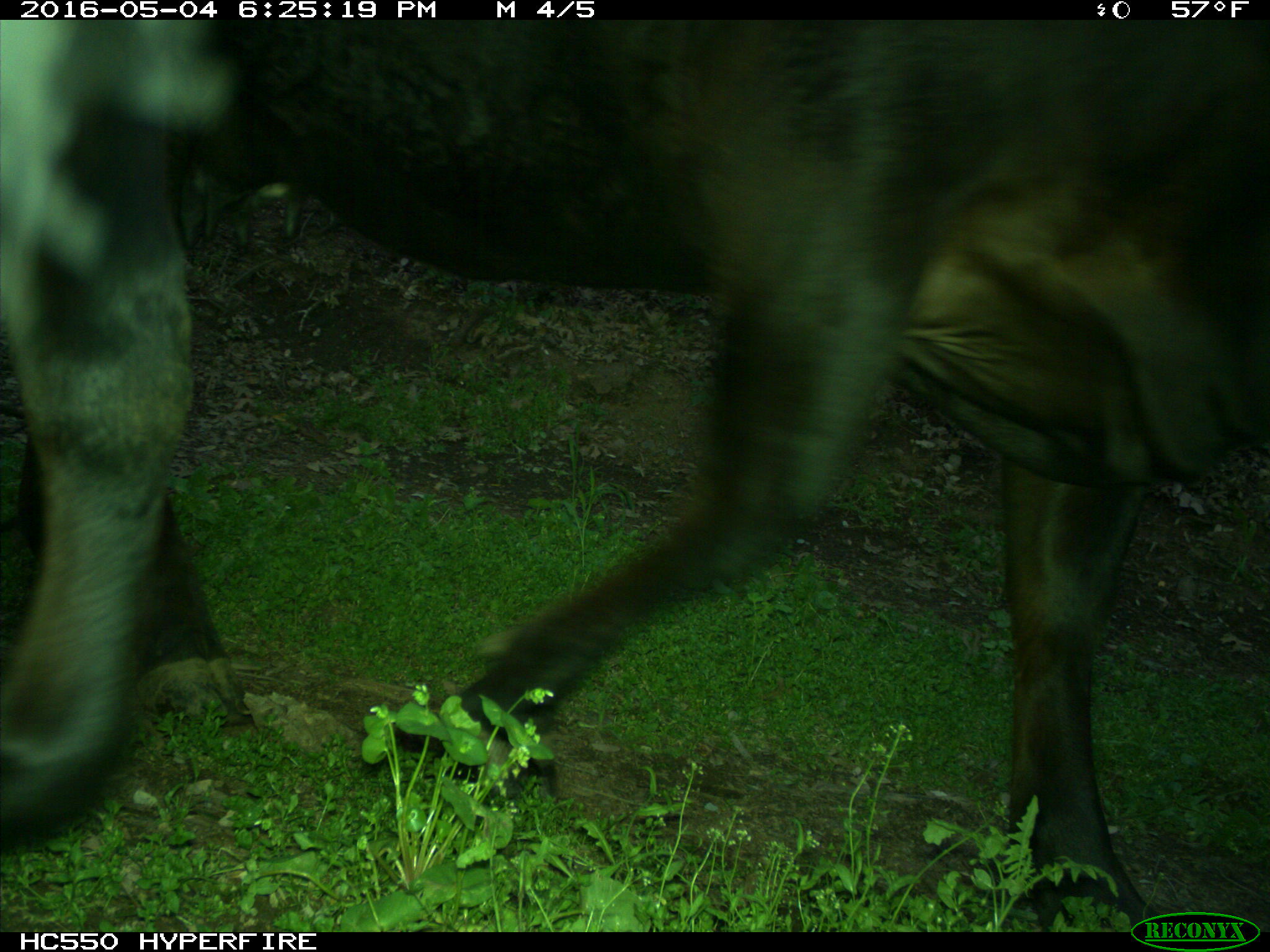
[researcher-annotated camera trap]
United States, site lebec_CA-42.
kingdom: Animalia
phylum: Chordata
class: Mammalia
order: Artiodactyla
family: Bovidae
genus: Bos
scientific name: Bos taurus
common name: domestic cow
Bos taurus (domestic cow).